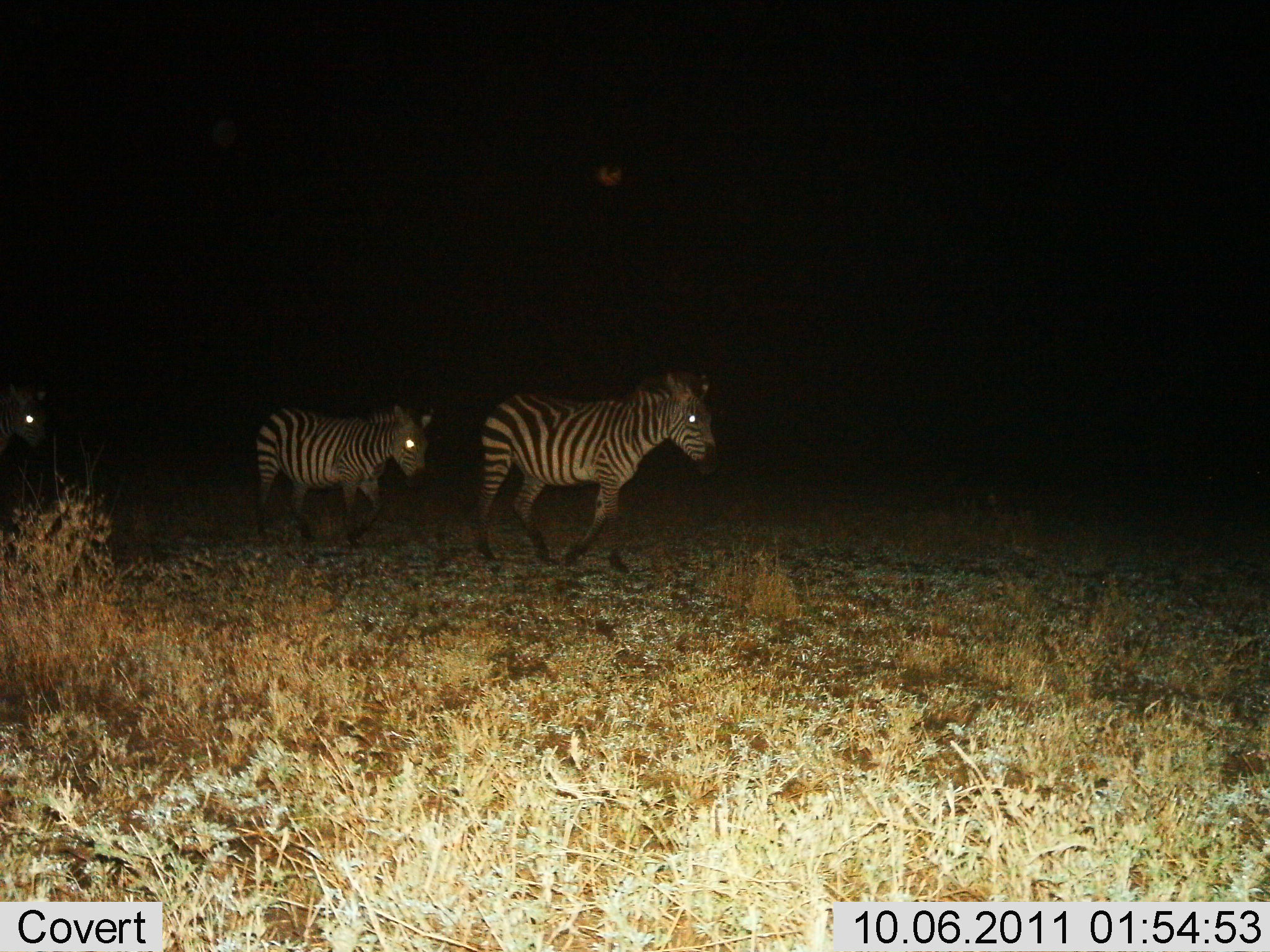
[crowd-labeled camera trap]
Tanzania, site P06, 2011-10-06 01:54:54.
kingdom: Animalia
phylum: Chordata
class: Mammalia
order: Perissodactyla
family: Equidae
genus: Equus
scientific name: Equus quagga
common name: plains zebra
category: zebra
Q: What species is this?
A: Zebra (plains zebra) (Equus quagga).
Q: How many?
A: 3.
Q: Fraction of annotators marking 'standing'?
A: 0%.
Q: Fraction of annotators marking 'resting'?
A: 0%.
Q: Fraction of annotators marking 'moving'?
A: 100%.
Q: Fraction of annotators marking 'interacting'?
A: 0%.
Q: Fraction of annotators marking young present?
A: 0%.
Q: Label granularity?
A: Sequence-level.